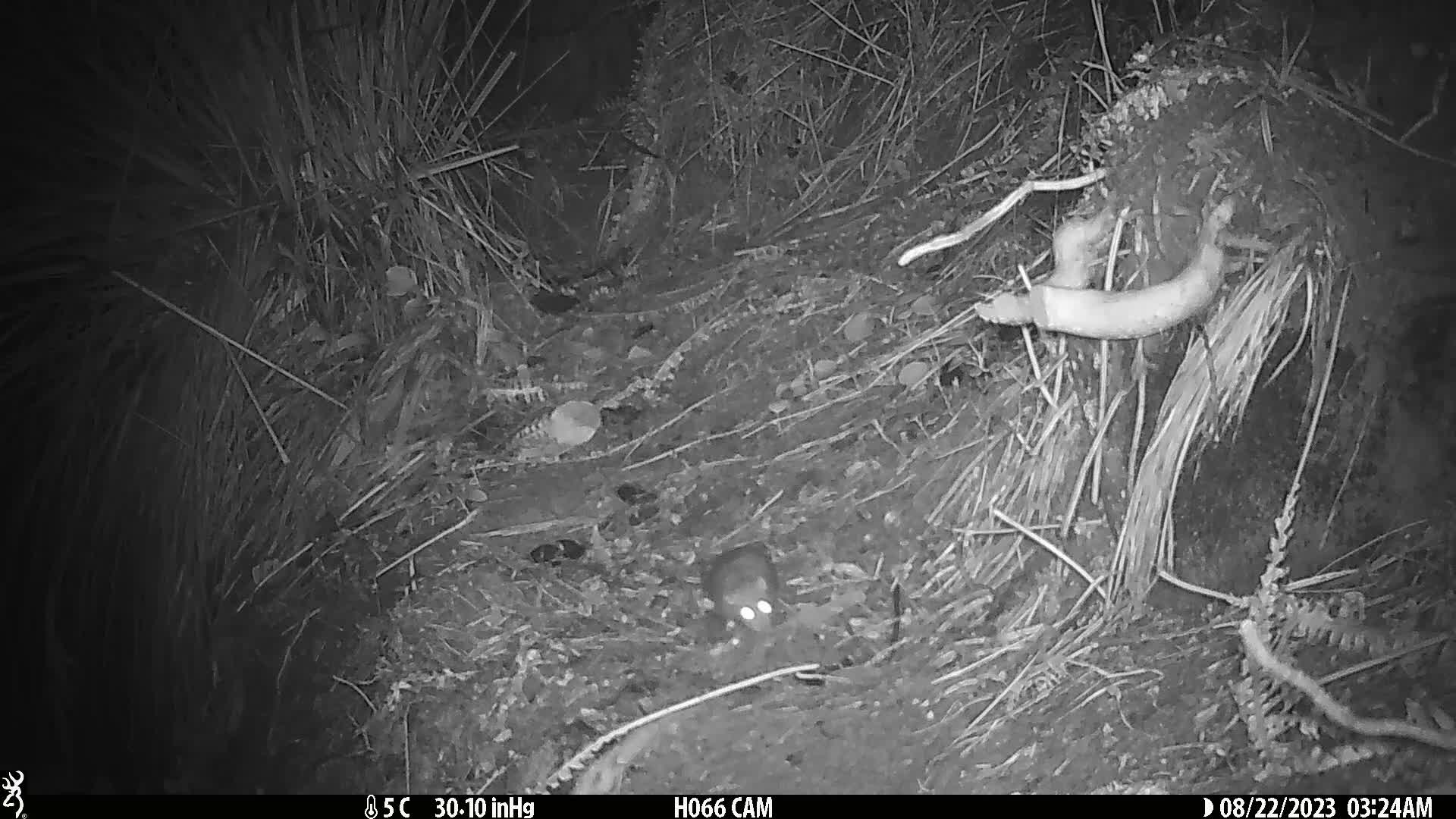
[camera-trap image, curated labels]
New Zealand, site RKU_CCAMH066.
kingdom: Animalia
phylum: Chordata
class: Mammalia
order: Rodentia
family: Muridae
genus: Rattus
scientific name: Rattus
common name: rat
Rat (Rattus).